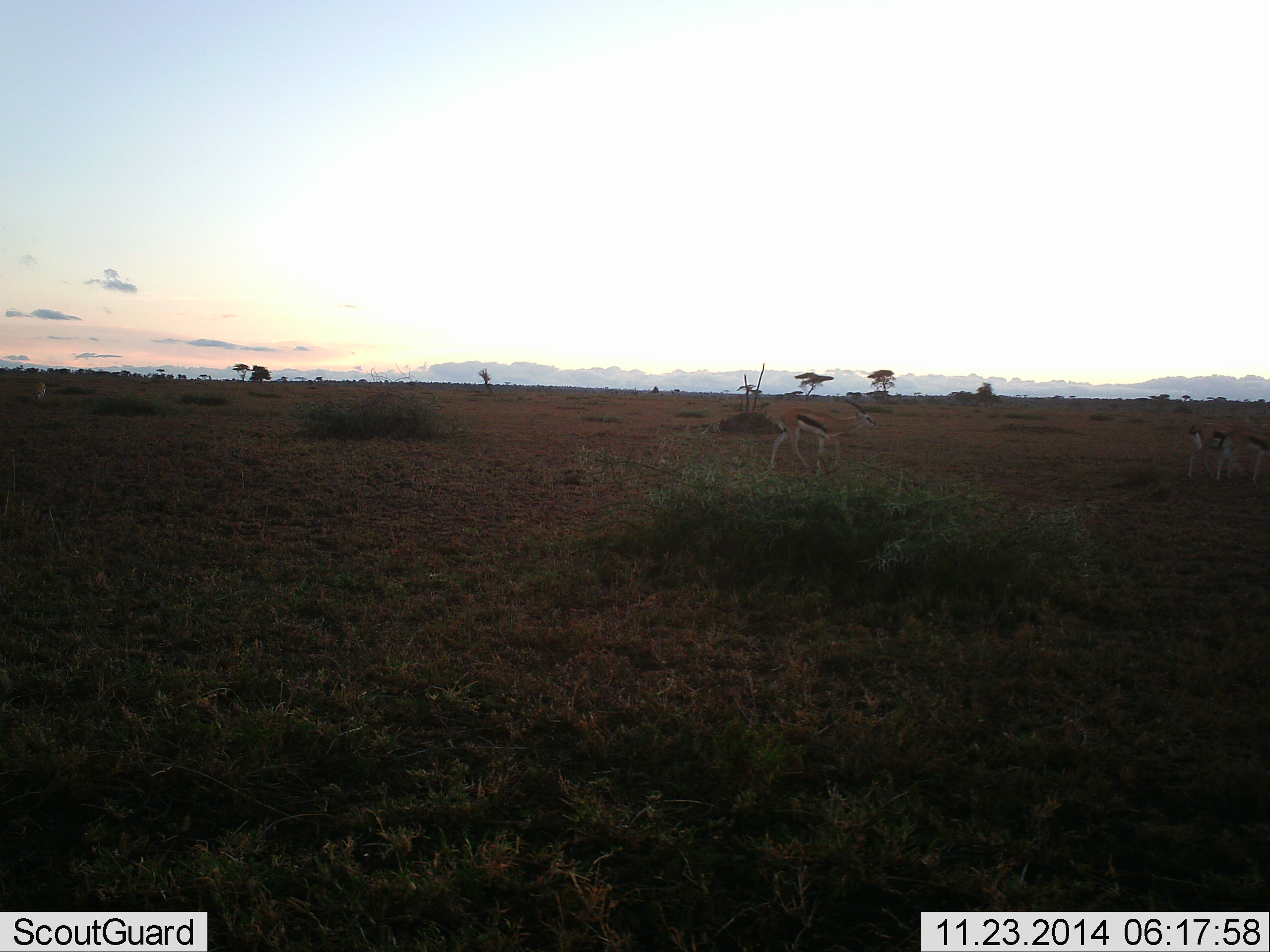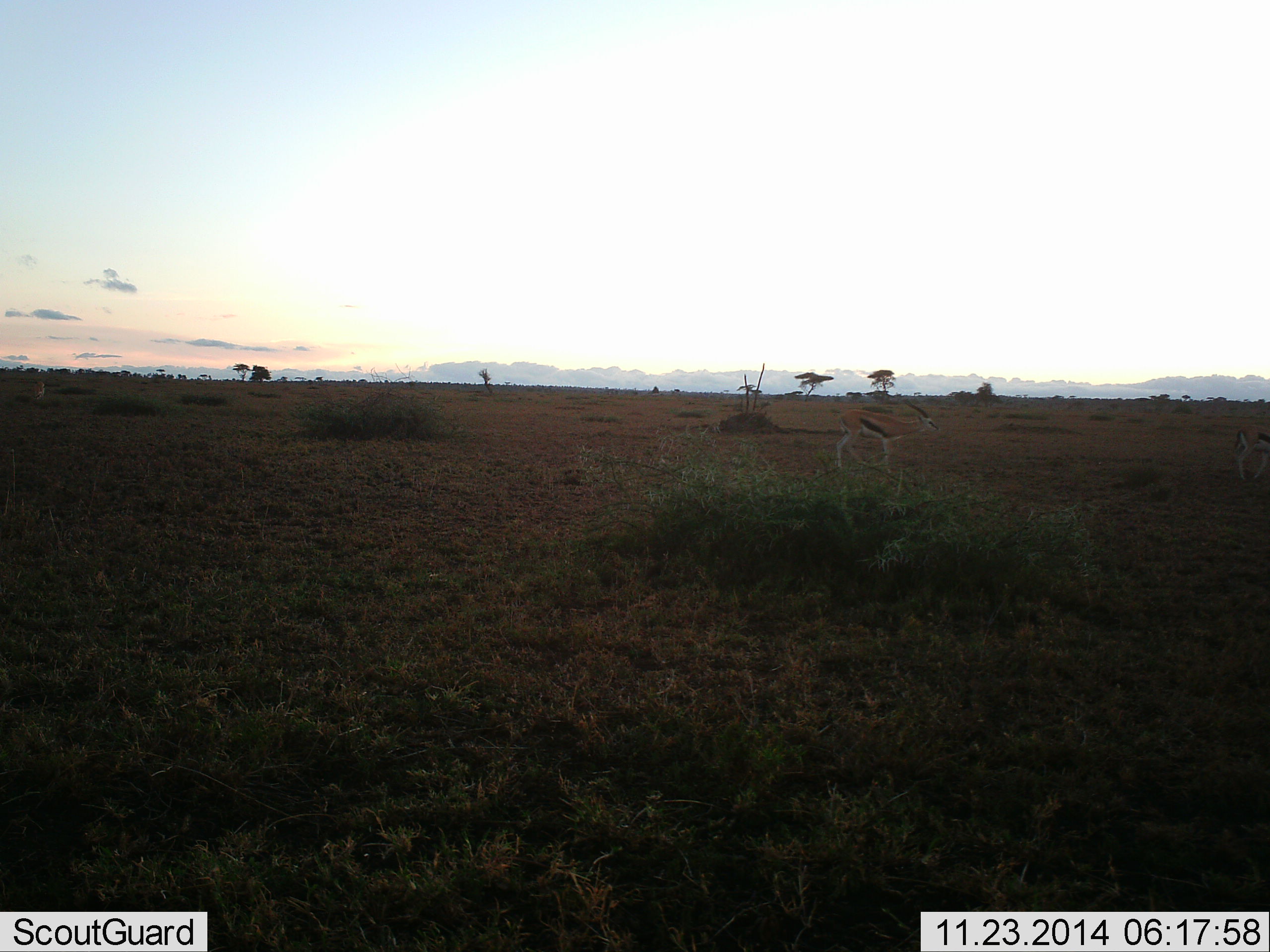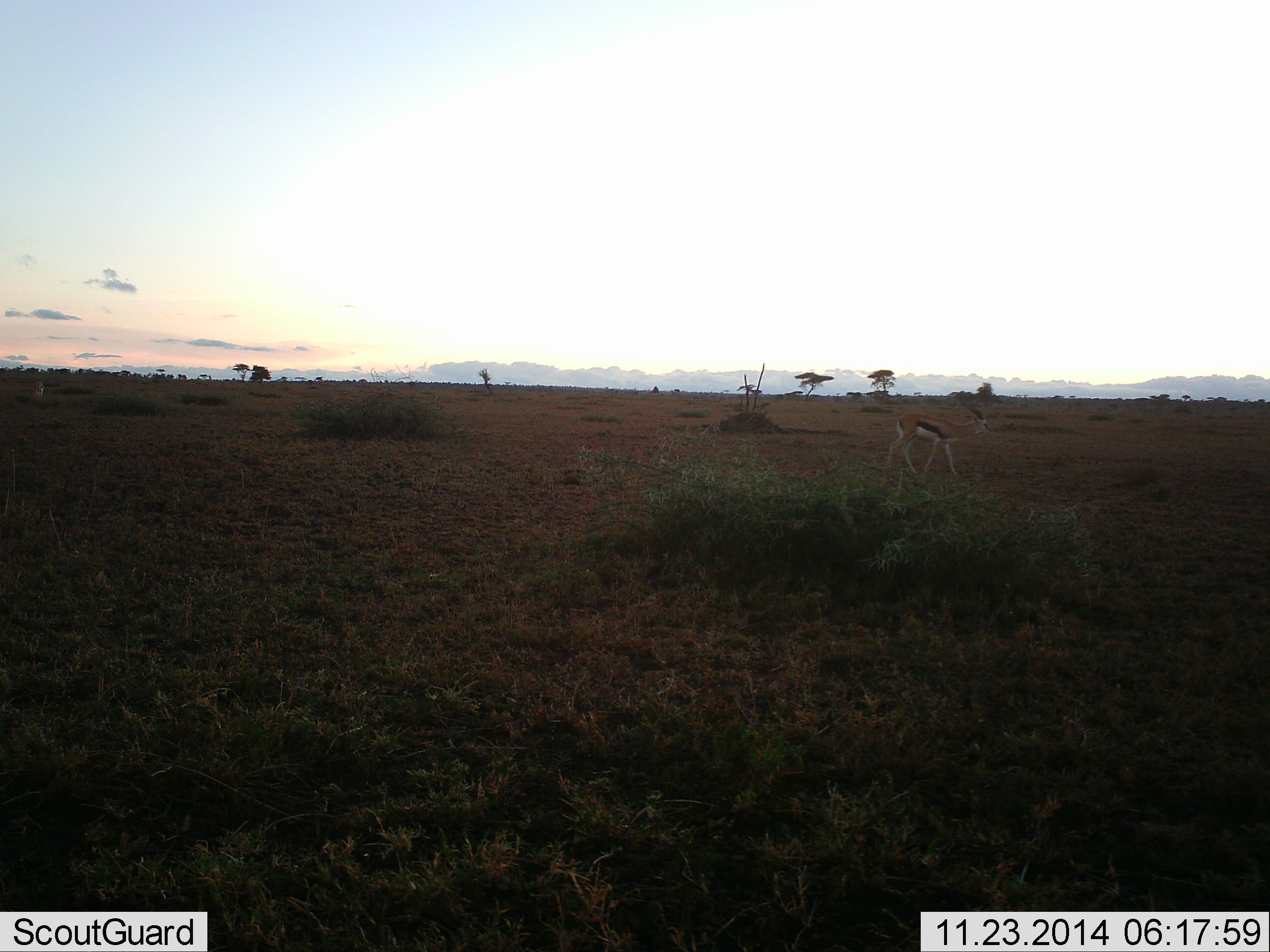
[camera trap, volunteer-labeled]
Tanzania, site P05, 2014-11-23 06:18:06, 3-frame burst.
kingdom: Animalia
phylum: Chordata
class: Mammalia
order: Artiodactyla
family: Bovidae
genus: Eudorcas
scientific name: Eudorcas thomsonii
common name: thomson's gazelle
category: gazellethomsons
Gazellethomsons (thomson's gazelle) (Eudorcas thomsonii), count 3. Behavior (volunteer vote fractions): standing 0%, resting 0%, moving 100%, interacting 0%. Young present (vote fraction): 0%. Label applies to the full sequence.